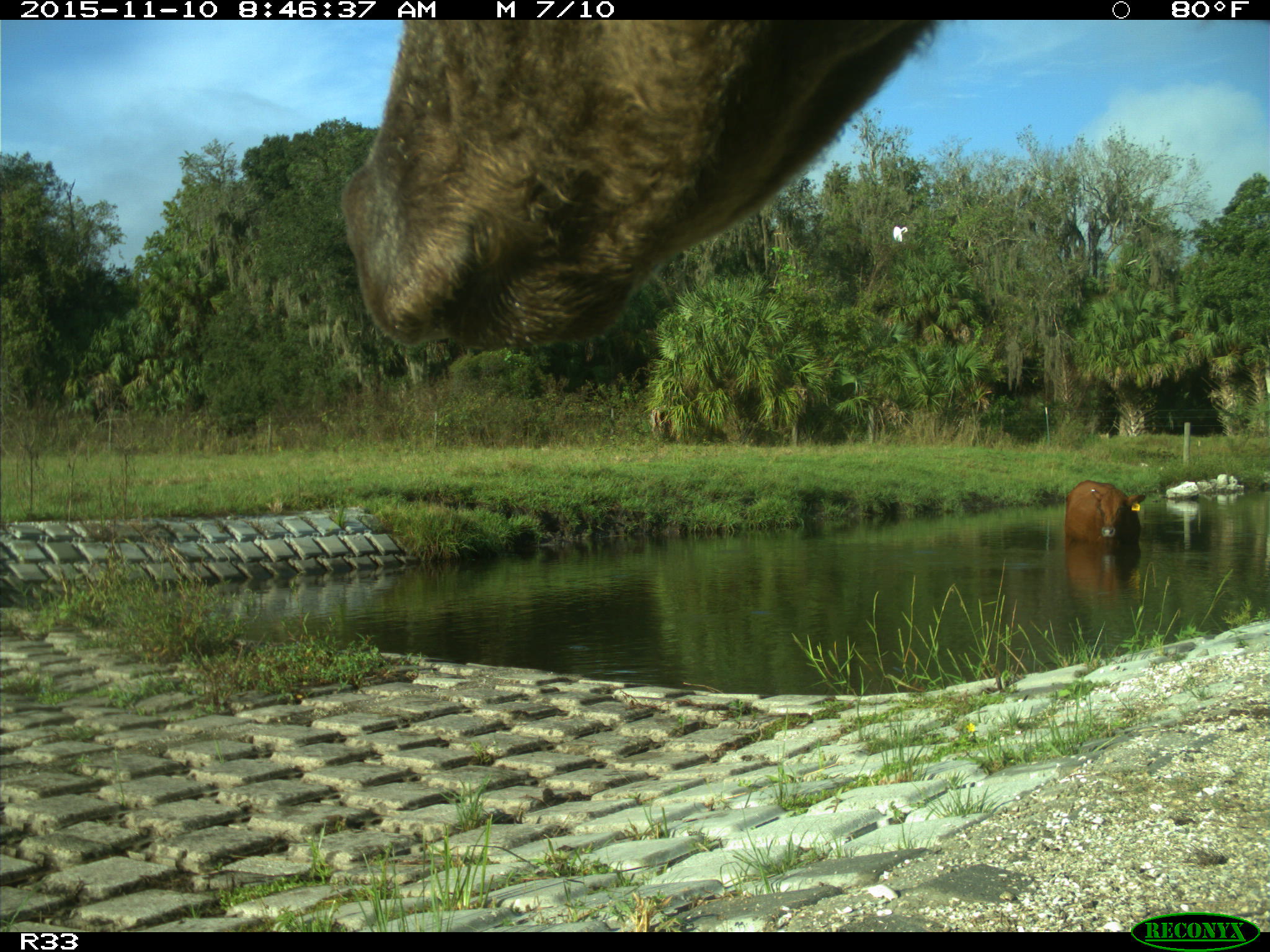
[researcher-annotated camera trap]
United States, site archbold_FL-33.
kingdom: Animalia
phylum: Chordata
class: Mammalia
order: Artiodactyla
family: Bovidae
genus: Bos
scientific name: Bos taurus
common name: domestic cow